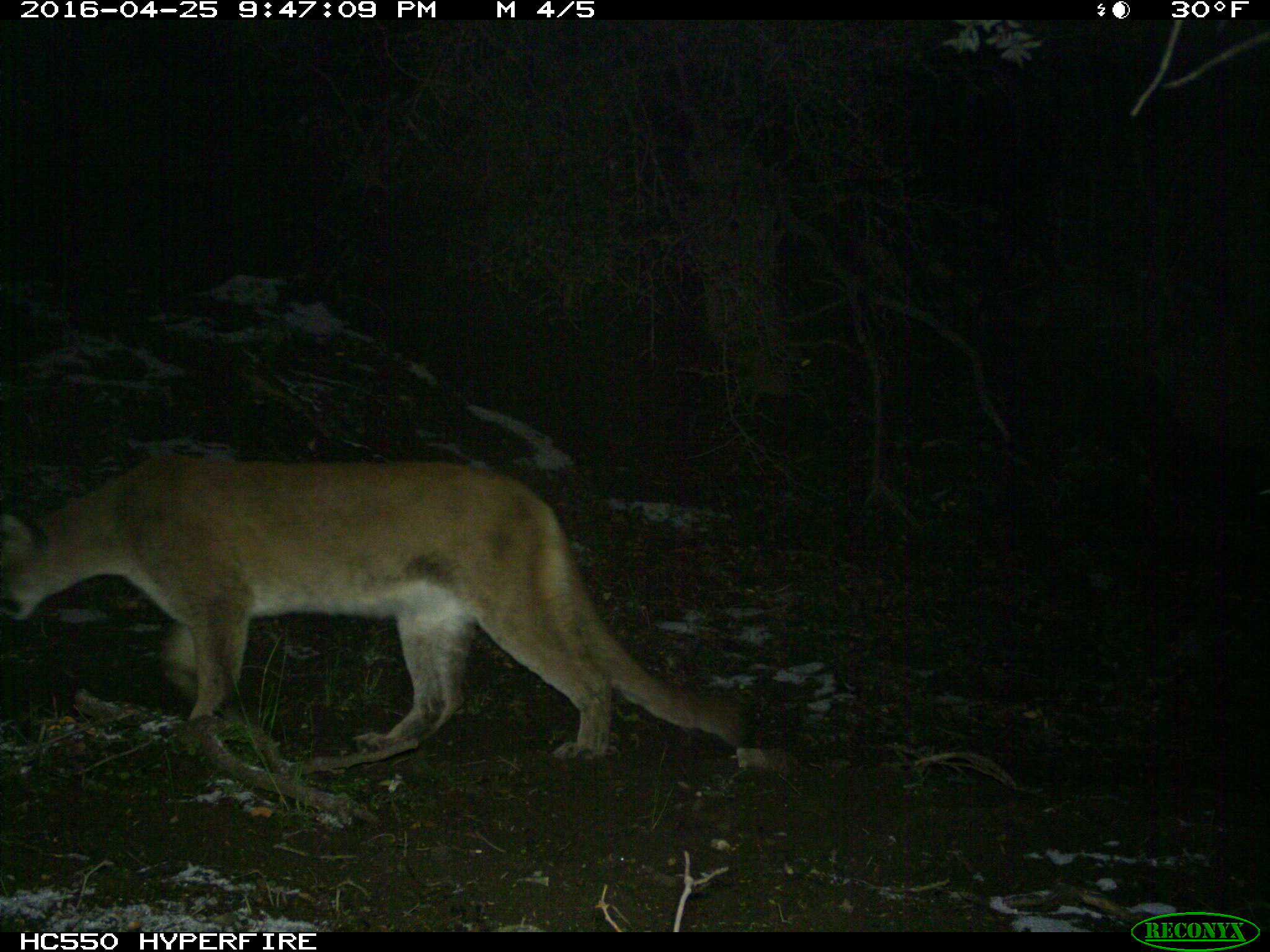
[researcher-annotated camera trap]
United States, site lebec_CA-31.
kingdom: Animalia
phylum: Chordata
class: Mammalia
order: Carnivora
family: Felidae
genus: Puma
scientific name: Puma concolor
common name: mountain lion